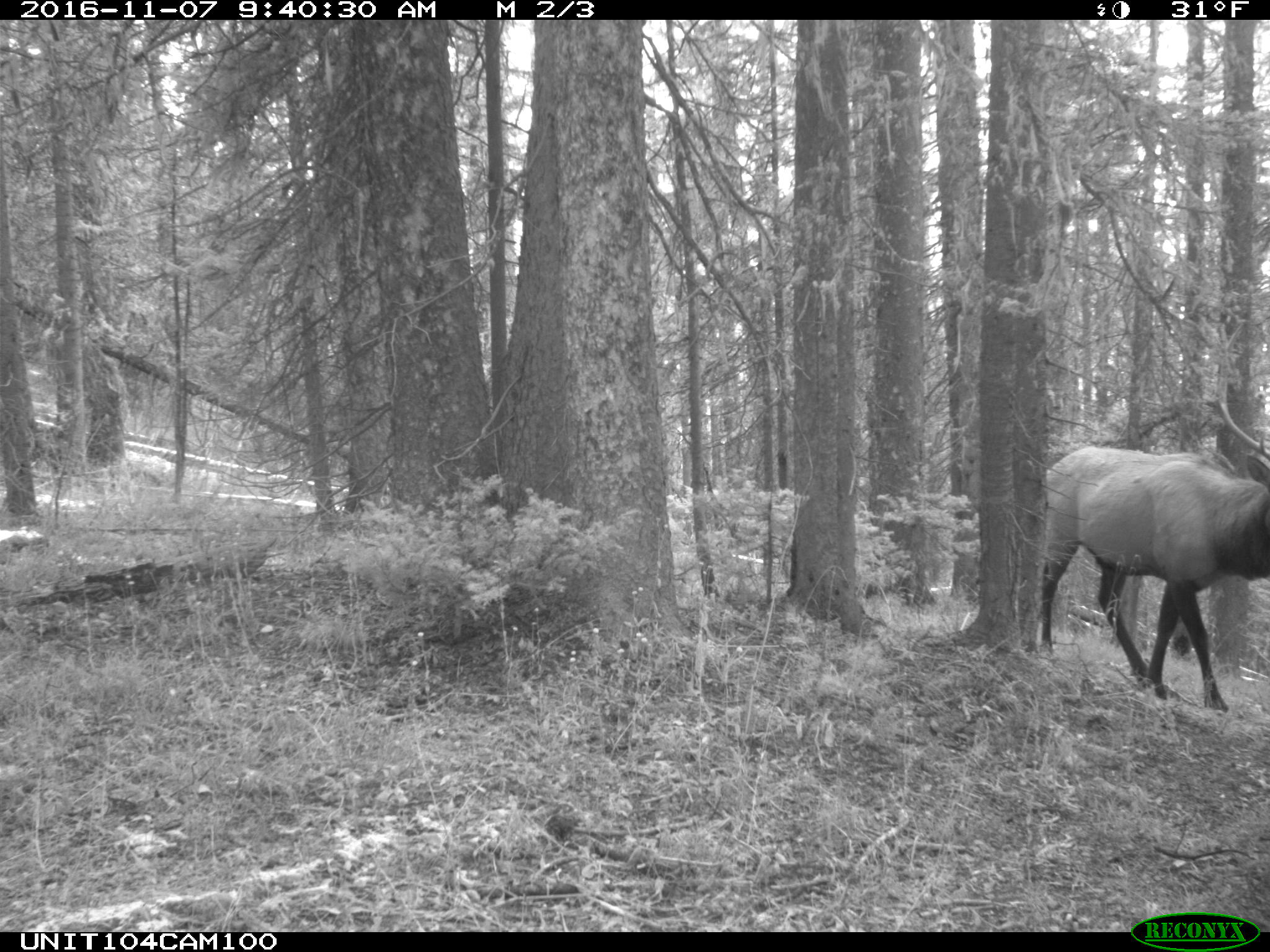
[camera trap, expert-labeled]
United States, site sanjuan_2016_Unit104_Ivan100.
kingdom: Animalia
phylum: Chordata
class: Mammalia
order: Artiodactyla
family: Cervidae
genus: Cervus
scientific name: Cervus elaphus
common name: red deer